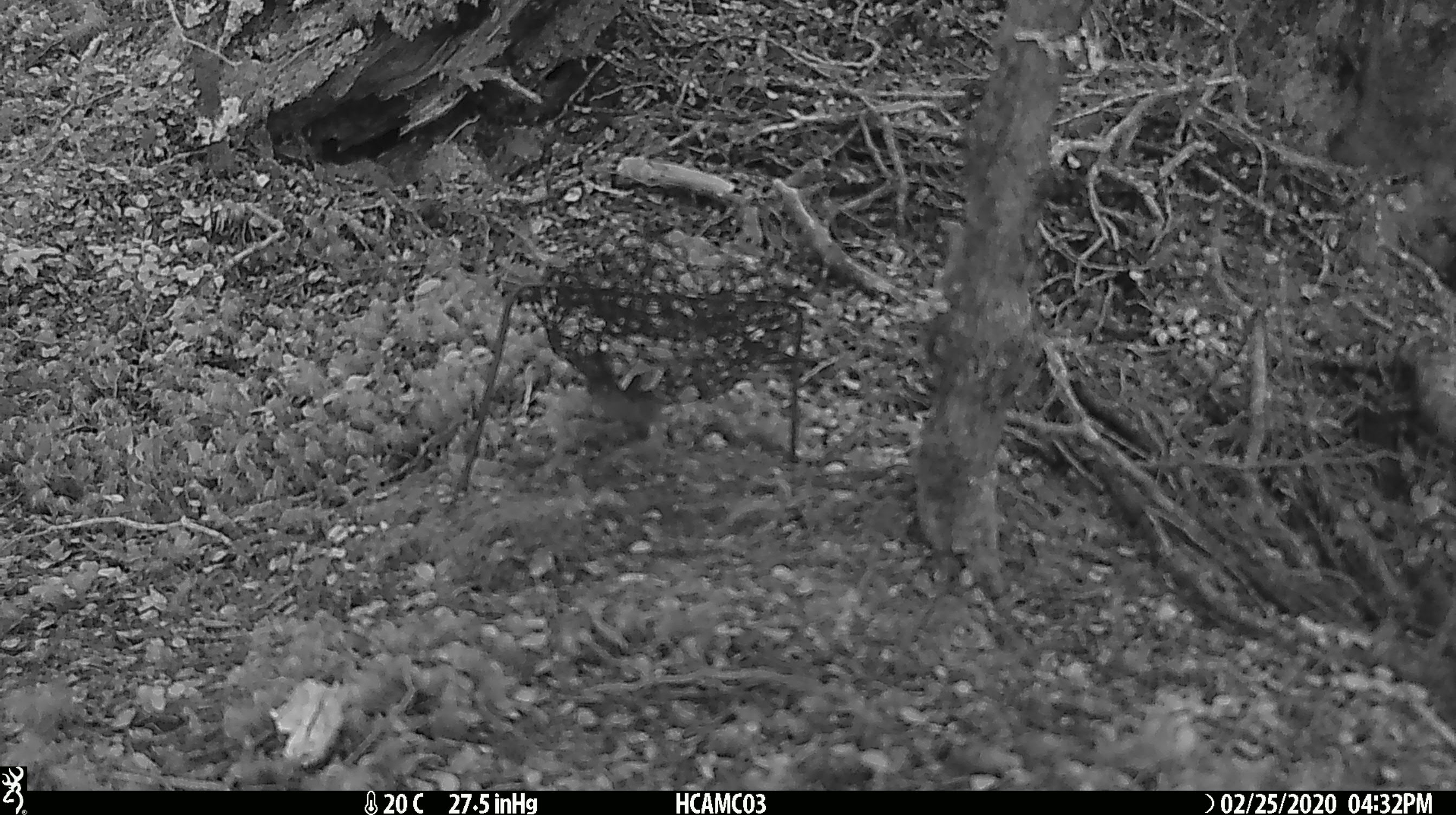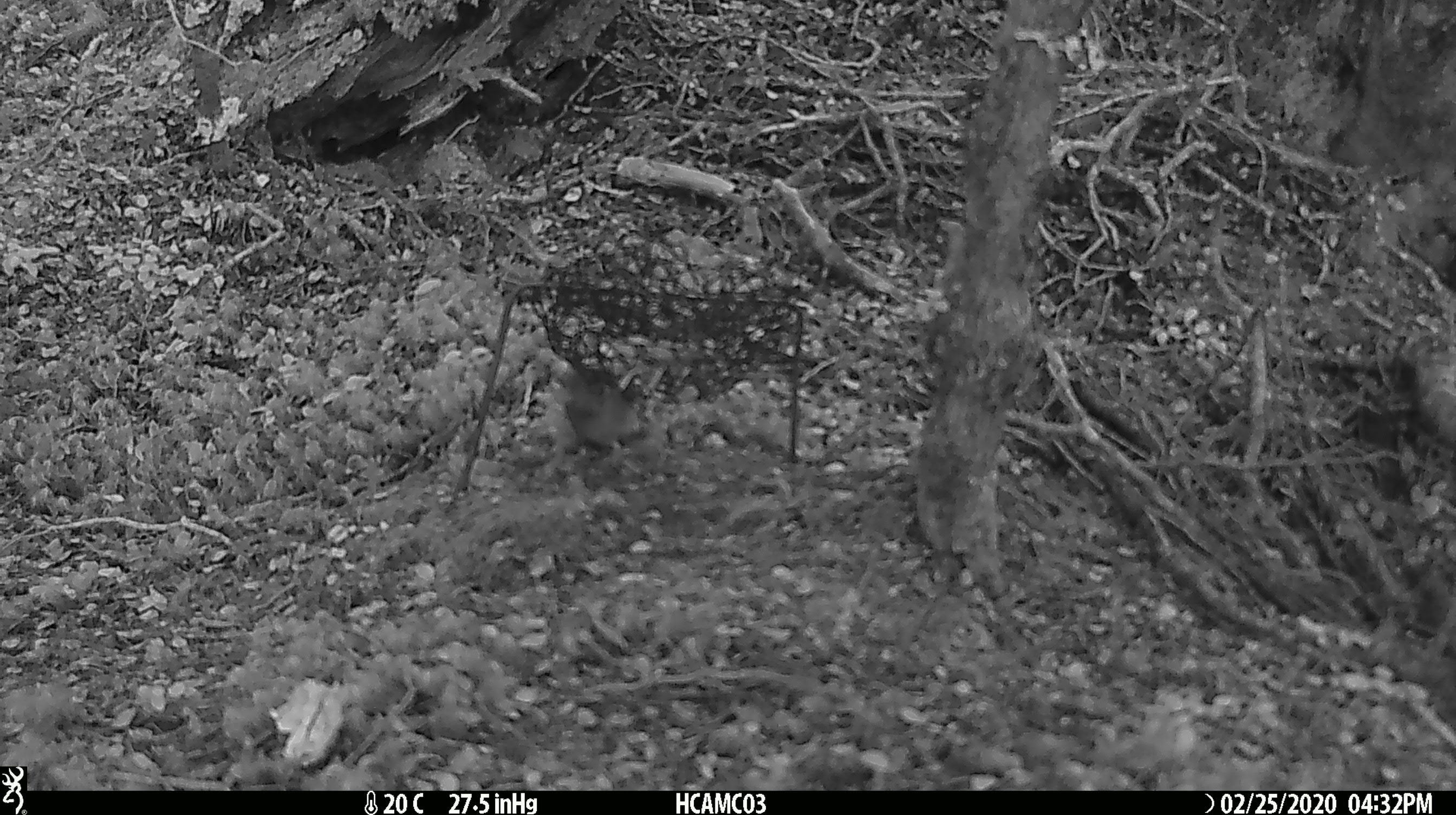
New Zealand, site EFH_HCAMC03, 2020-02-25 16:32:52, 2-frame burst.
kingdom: Animalia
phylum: Chordata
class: Mammalia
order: Rodentia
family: Muridae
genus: Mus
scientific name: Mus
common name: mouse